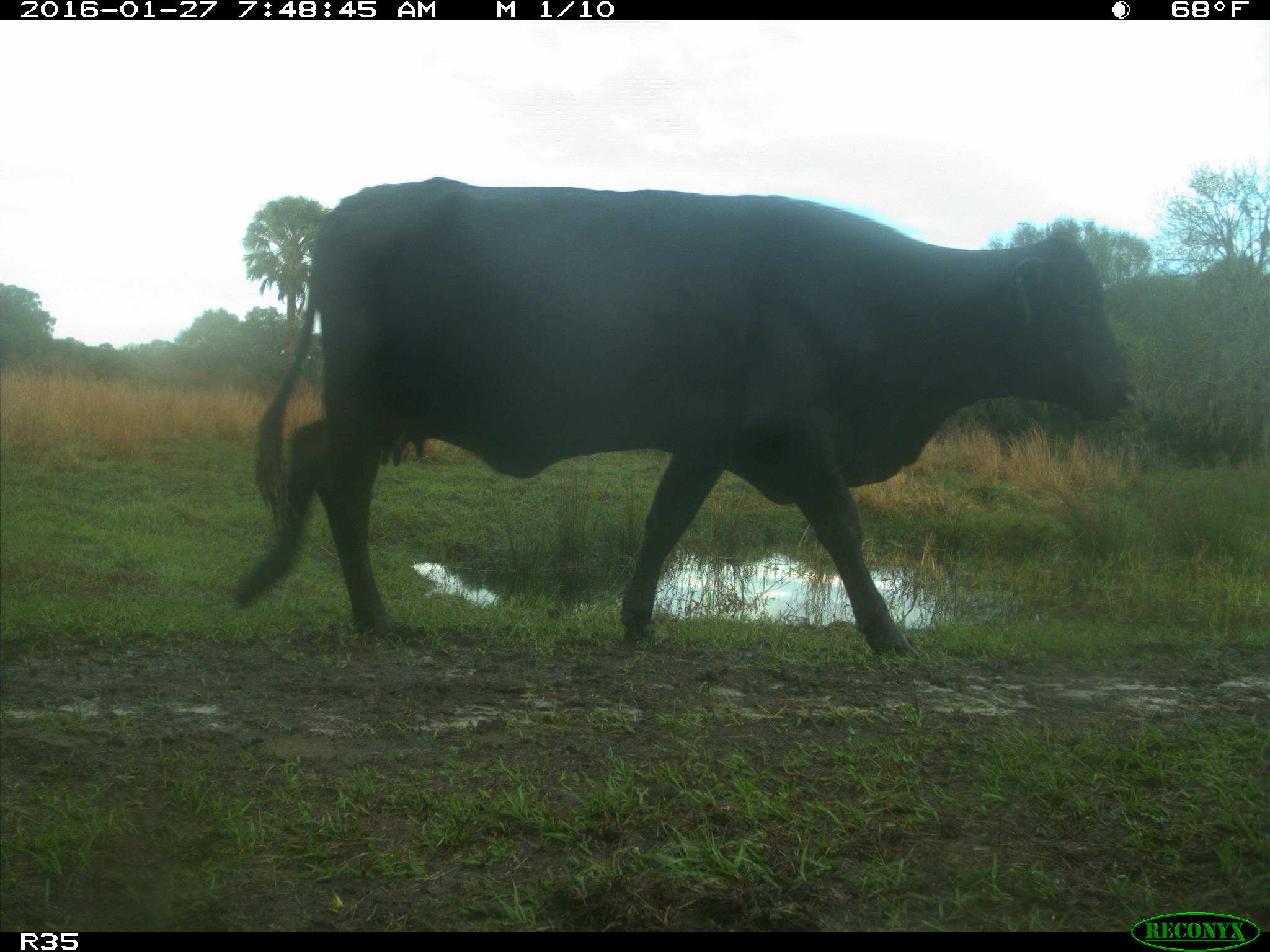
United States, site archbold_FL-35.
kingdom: Animalia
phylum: Chordata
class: Mammalia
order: Artiodactyla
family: Bovidae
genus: Bos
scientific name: Bos taurus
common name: domestic cow